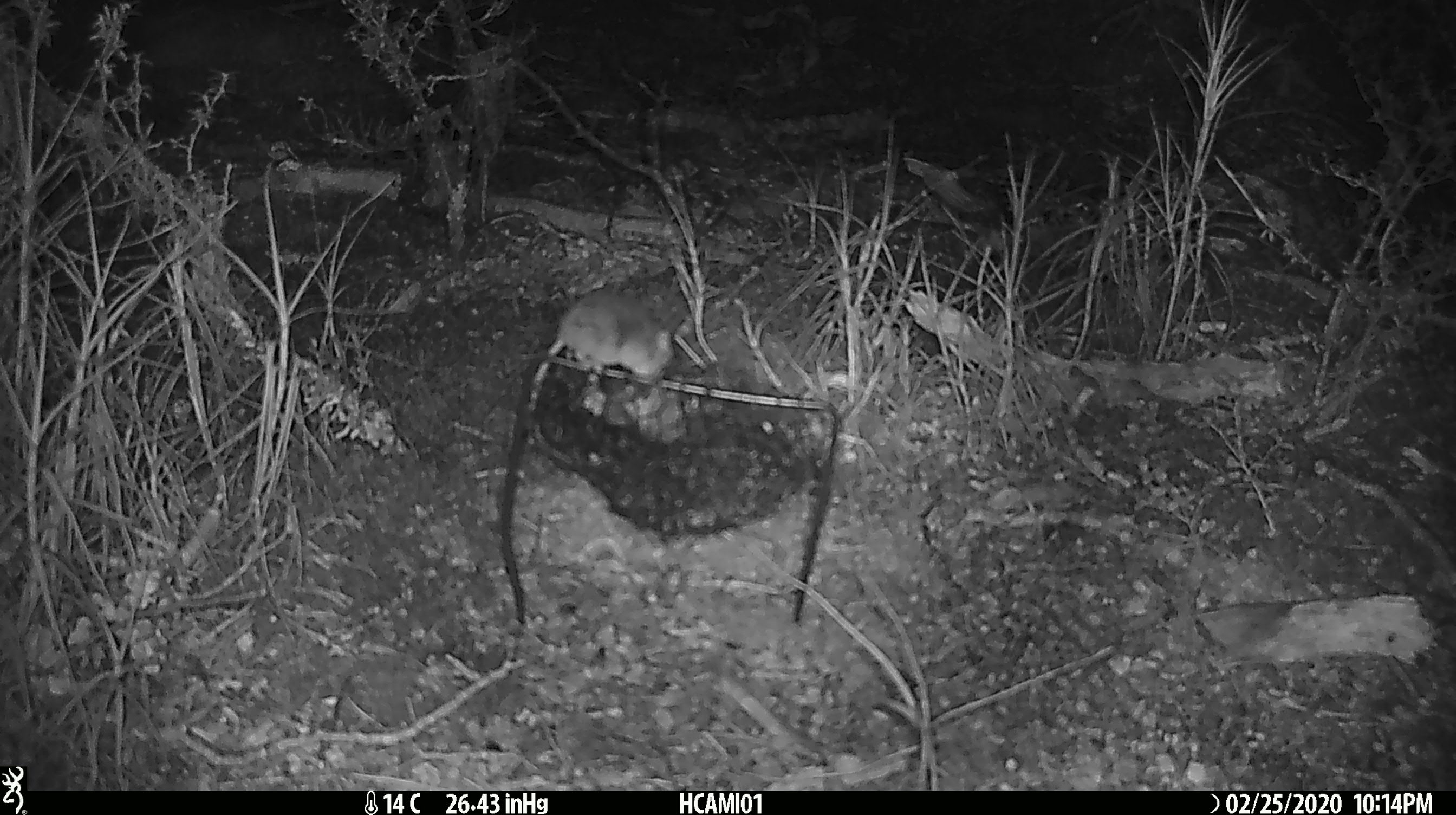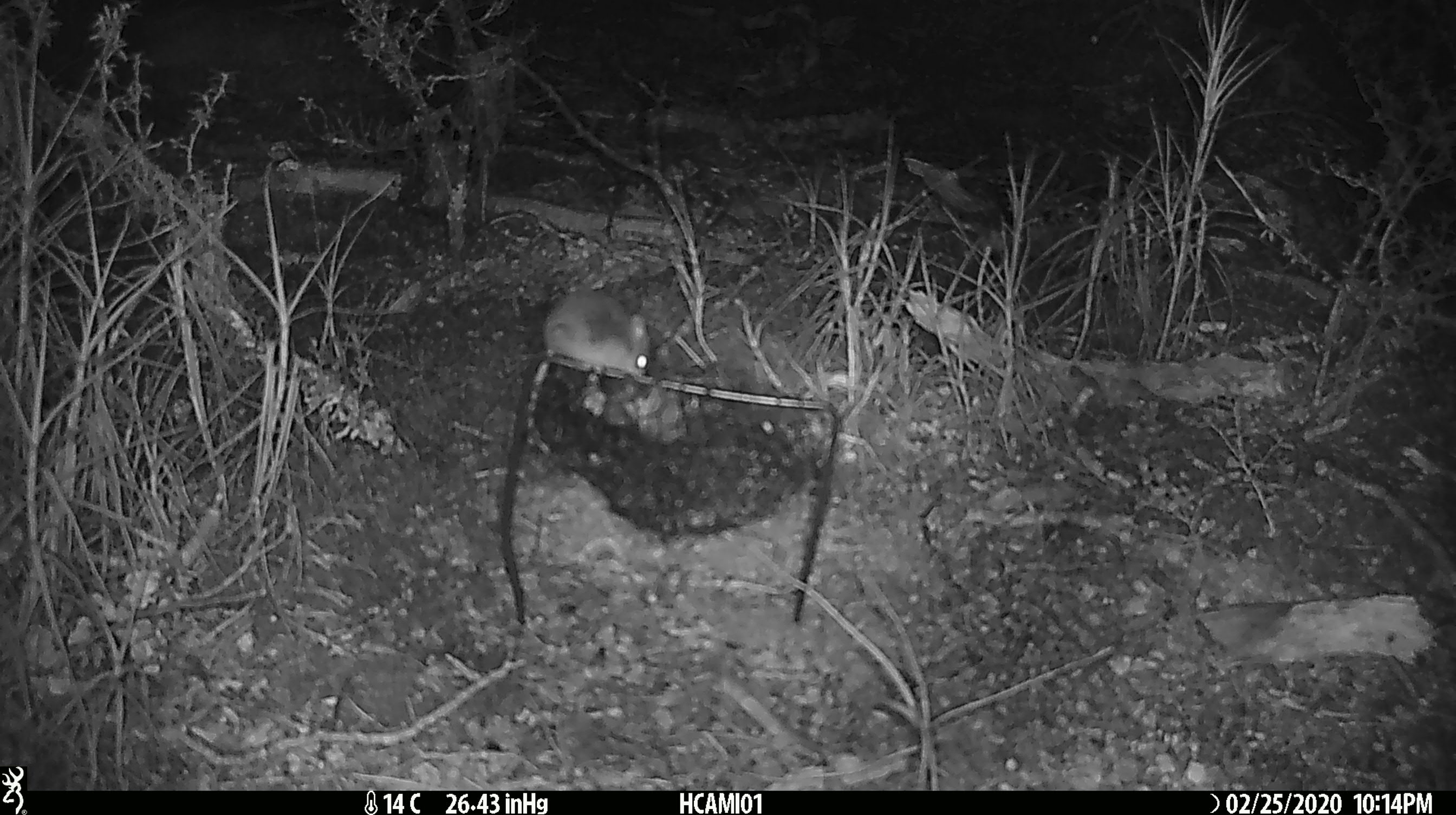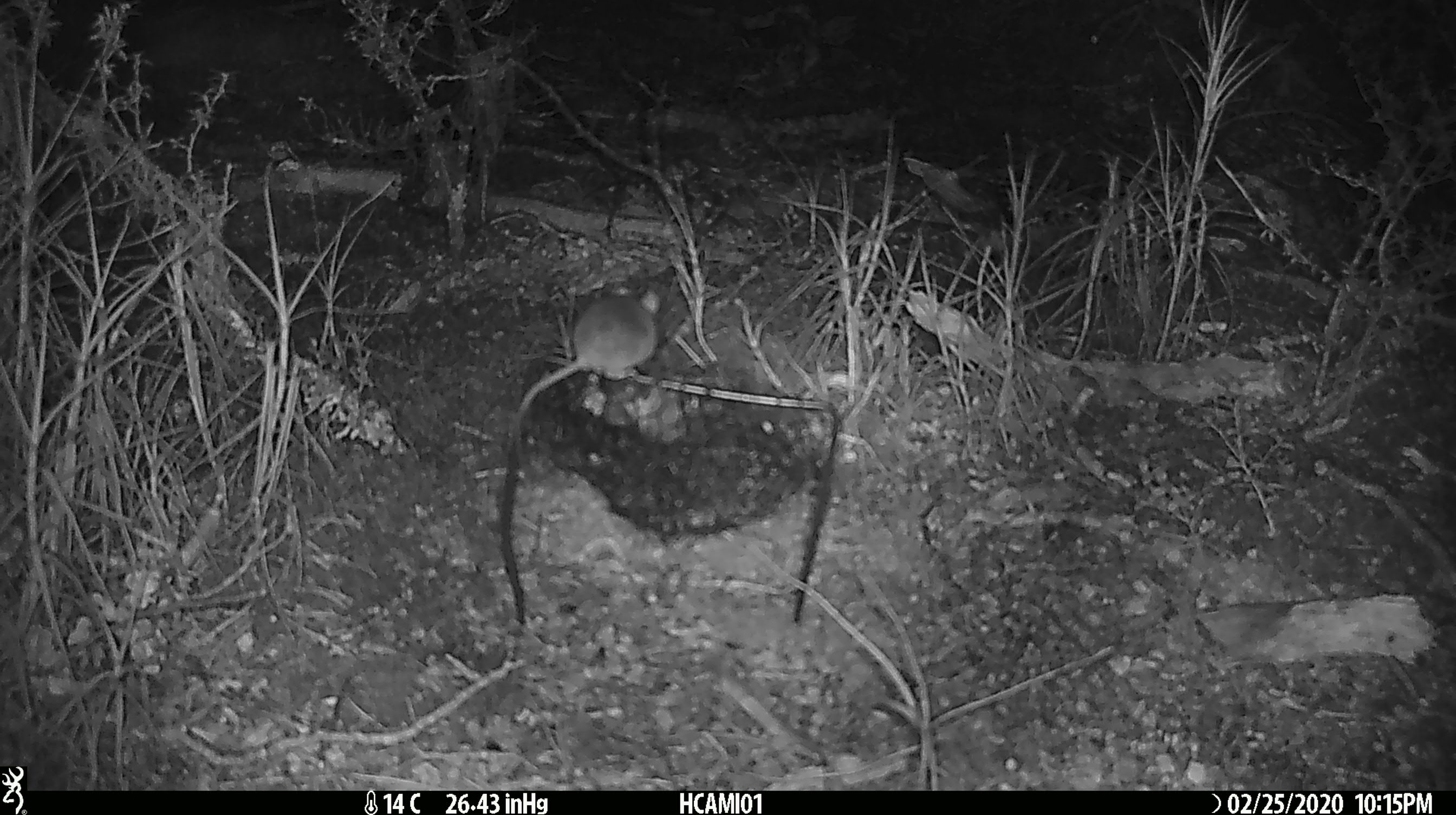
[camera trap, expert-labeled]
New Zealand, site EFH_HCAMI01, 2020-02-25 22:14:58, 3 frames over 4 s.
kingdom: Animalia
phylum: Chordata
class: Mammalia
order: Rodentia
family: Muridae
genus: Mus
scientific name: Mus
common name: mouse